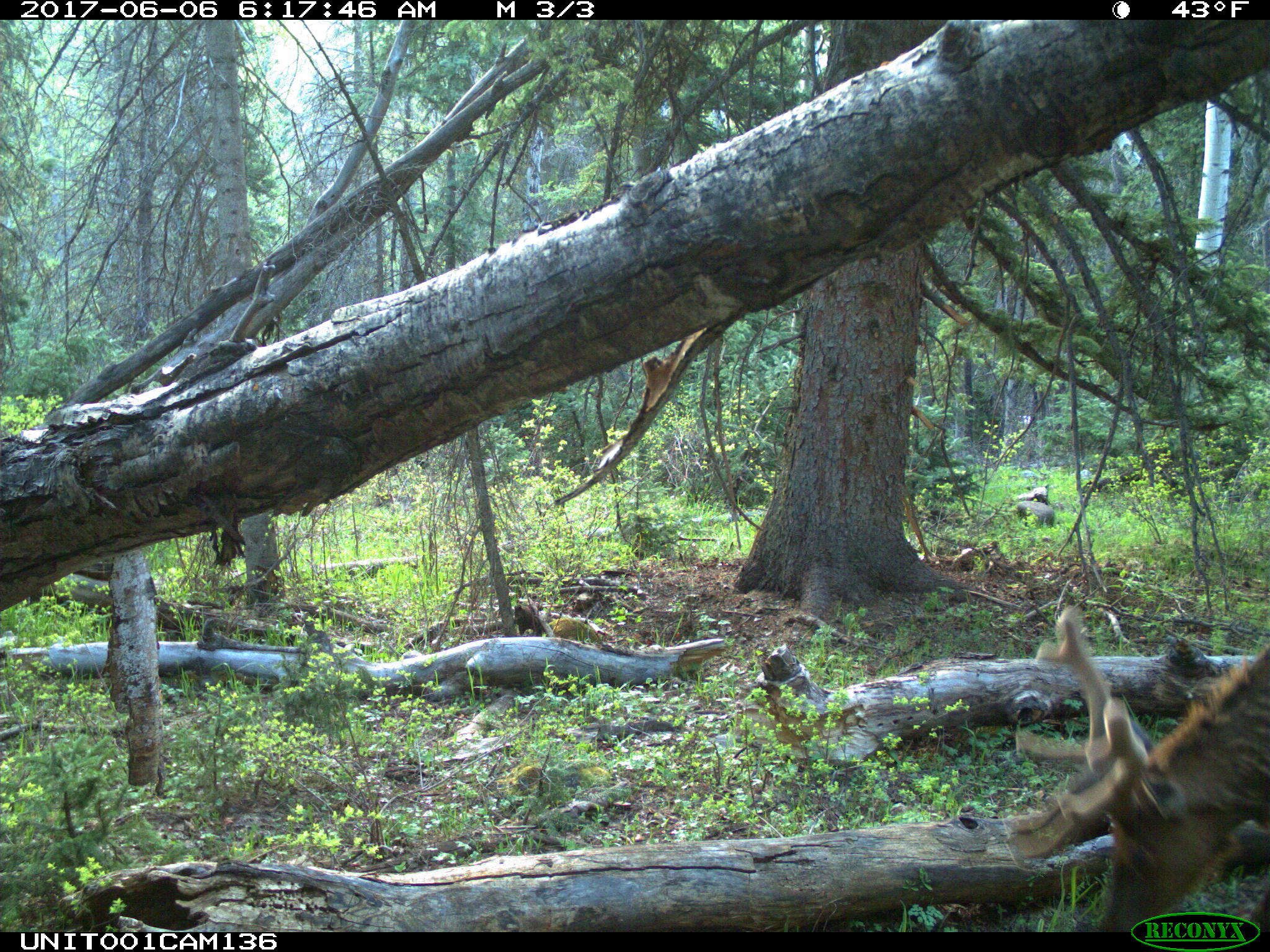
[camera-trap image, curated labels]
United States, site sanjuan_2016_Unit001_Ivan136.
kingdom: Animalia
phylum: Chordata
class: Mammalia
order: Artiodactyla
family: Cervidae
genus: Cervus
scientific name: Cervus elaphus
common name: red deer